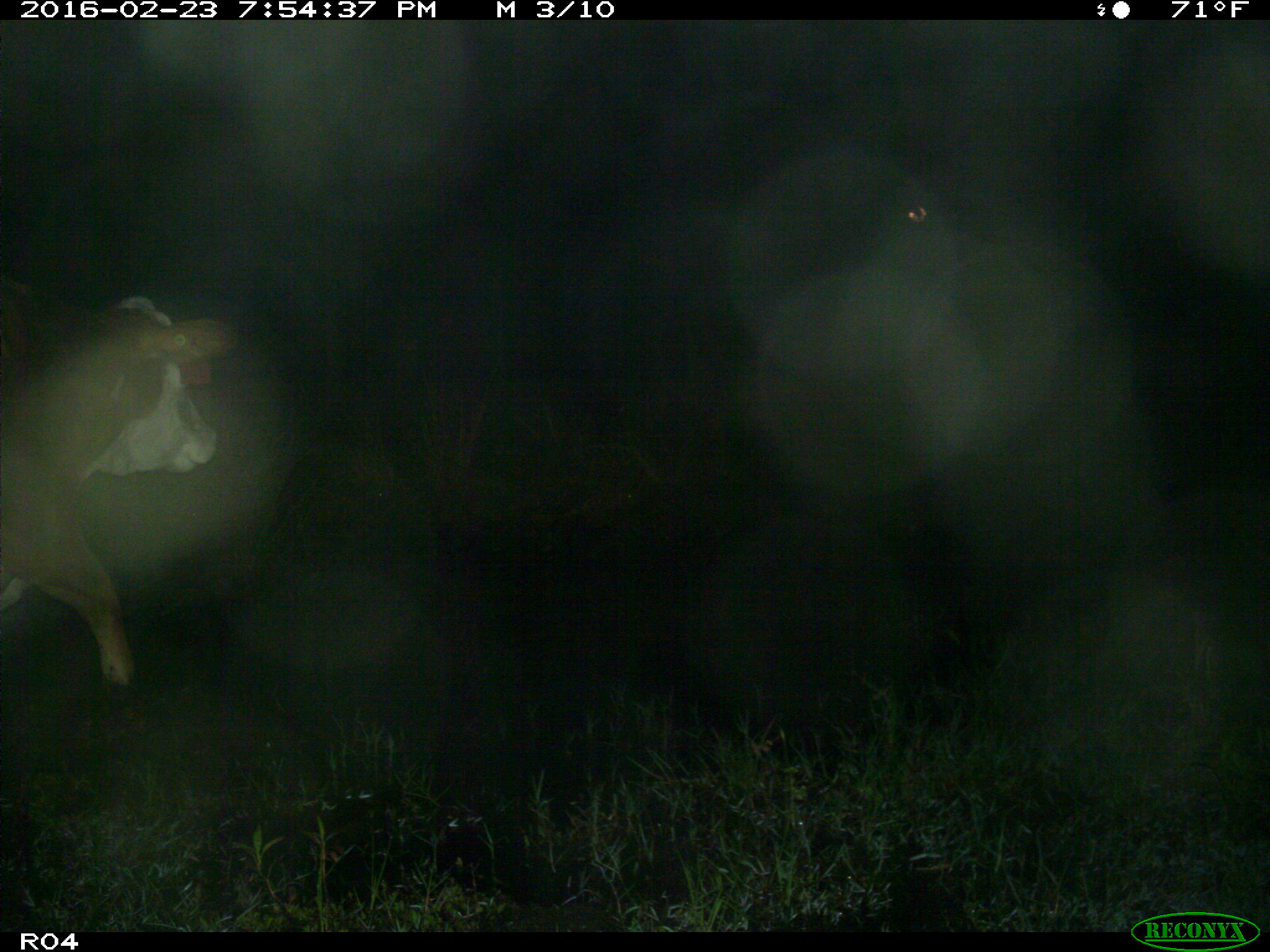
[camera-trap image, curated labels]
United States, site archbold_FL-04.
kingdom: Animalia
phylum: Chordata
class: Mammalia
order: Artiodactyla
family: Bovidae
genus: Bos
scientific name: Bos taurus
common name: domestic cow